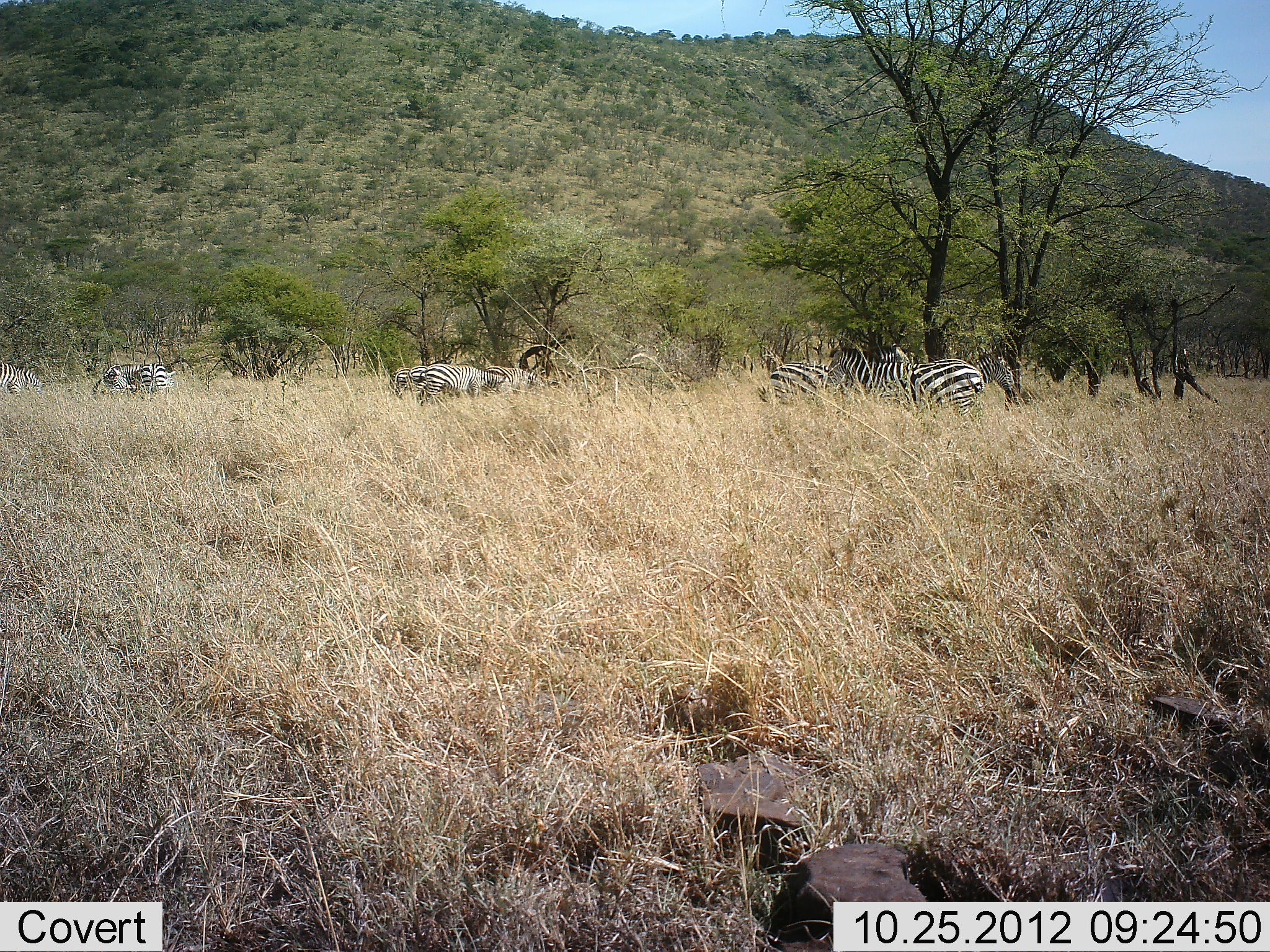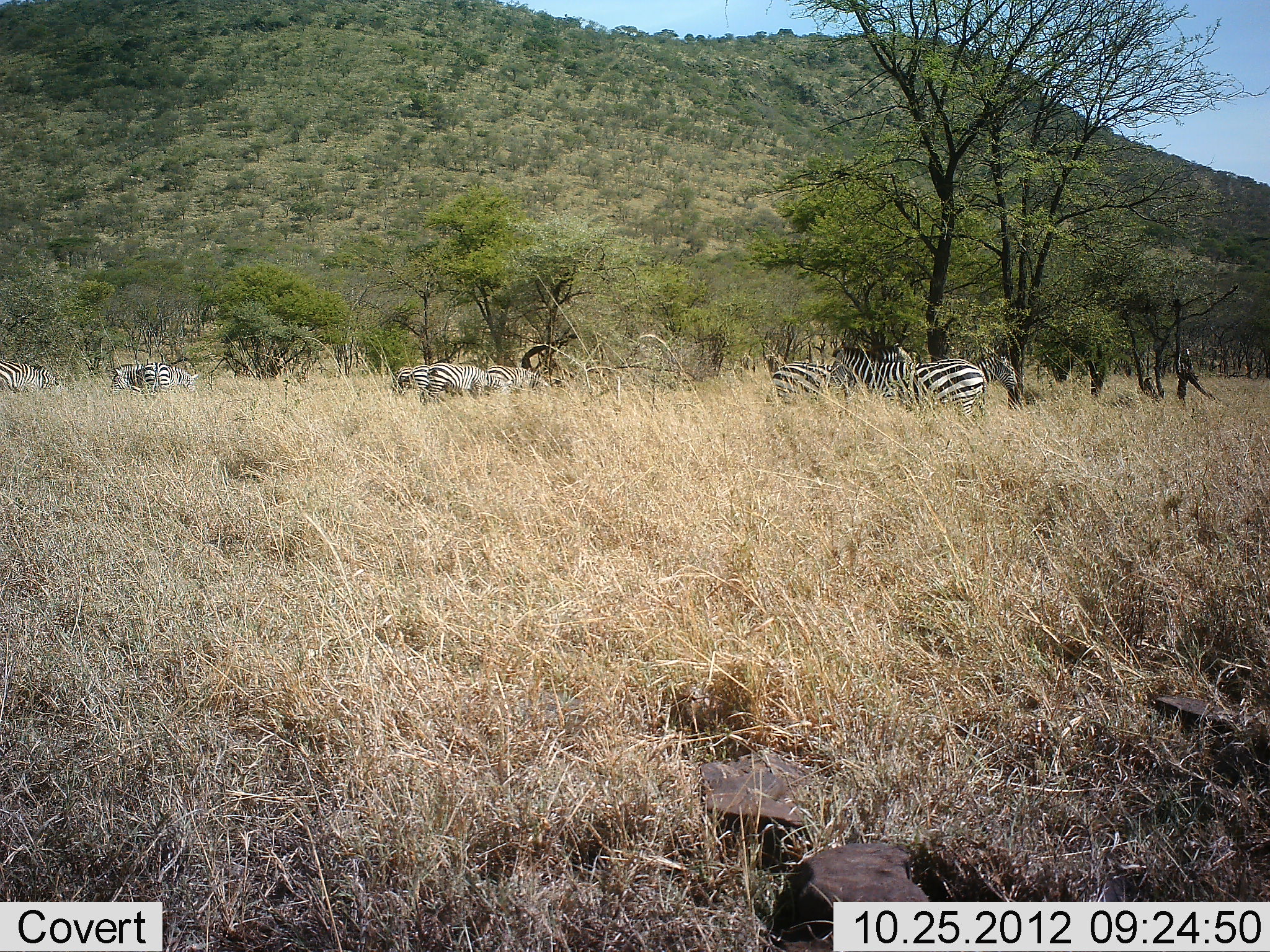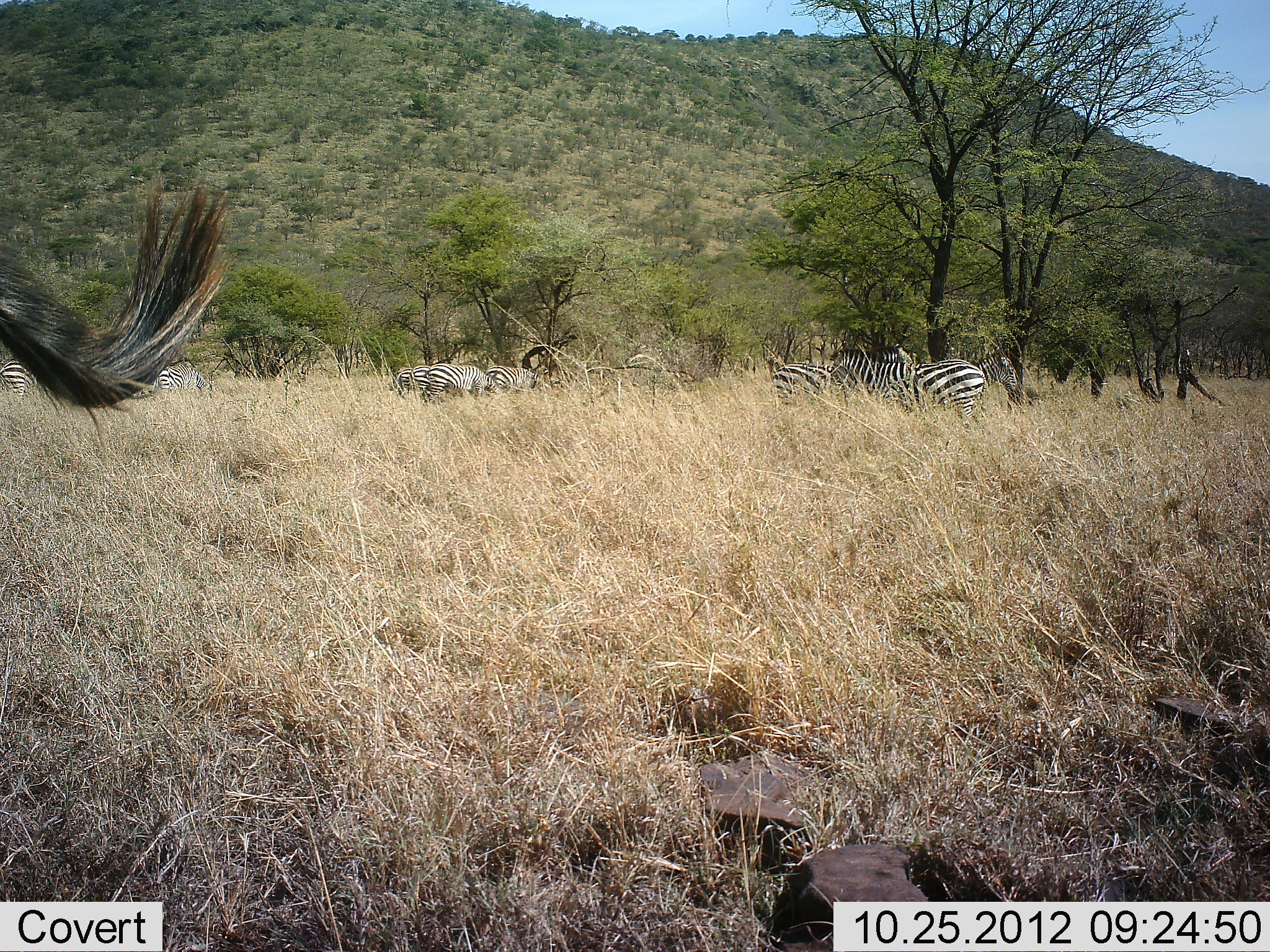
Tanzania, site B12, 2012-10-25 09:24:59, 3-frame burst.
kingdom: Animalia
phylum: Chordata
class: Mammalia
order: Perissodactyla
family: Equidae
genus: Equus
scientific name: Equus quagga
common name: plains zebra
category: zebra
Zebra (plains zebra) (Equus quagga), count 9. Behavior (volunteer vote fractions): standing 87%, resting 0%, moving 7%, interacting 0%. Young present (vote fraction): 0%. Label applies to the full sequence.